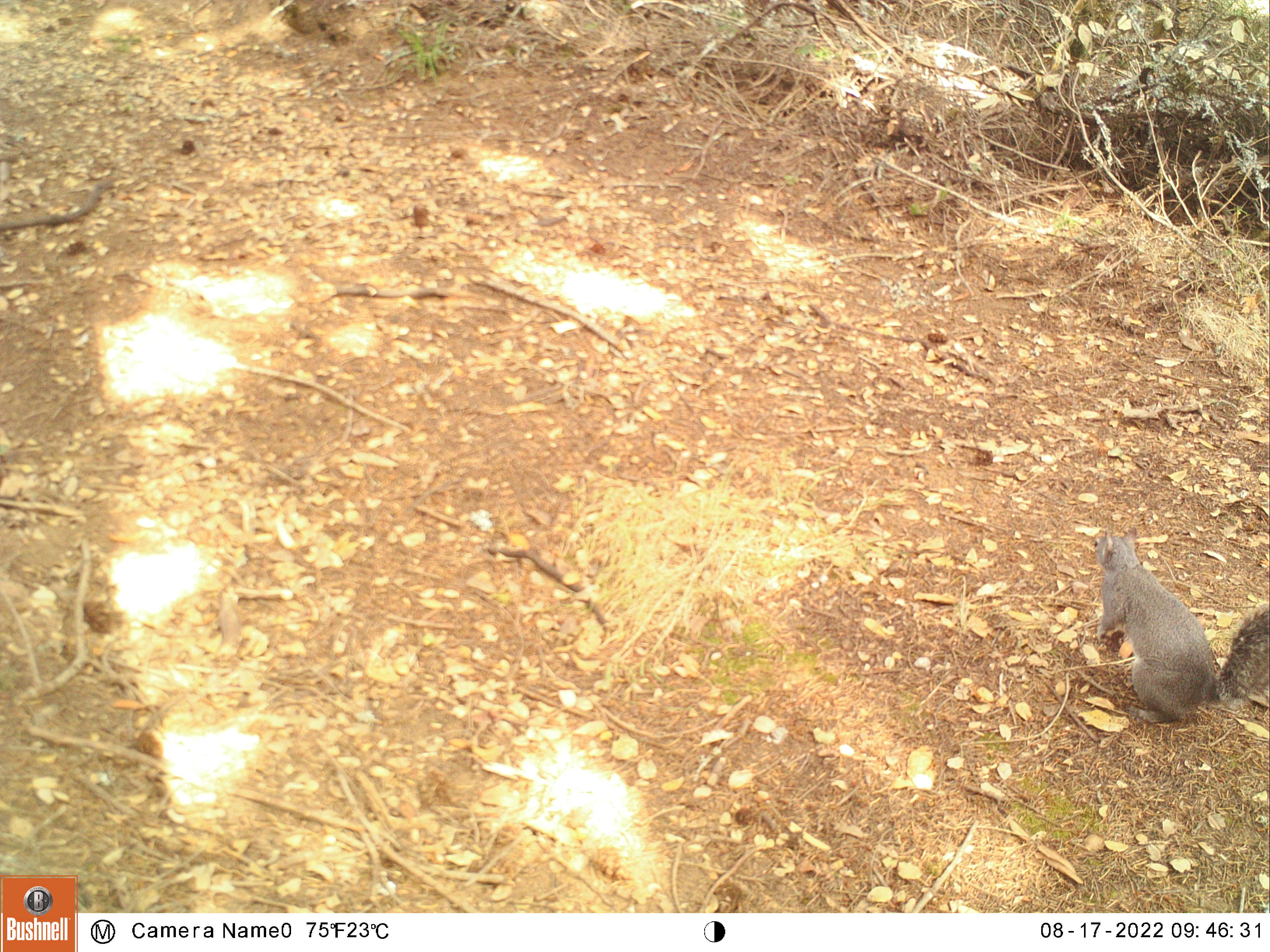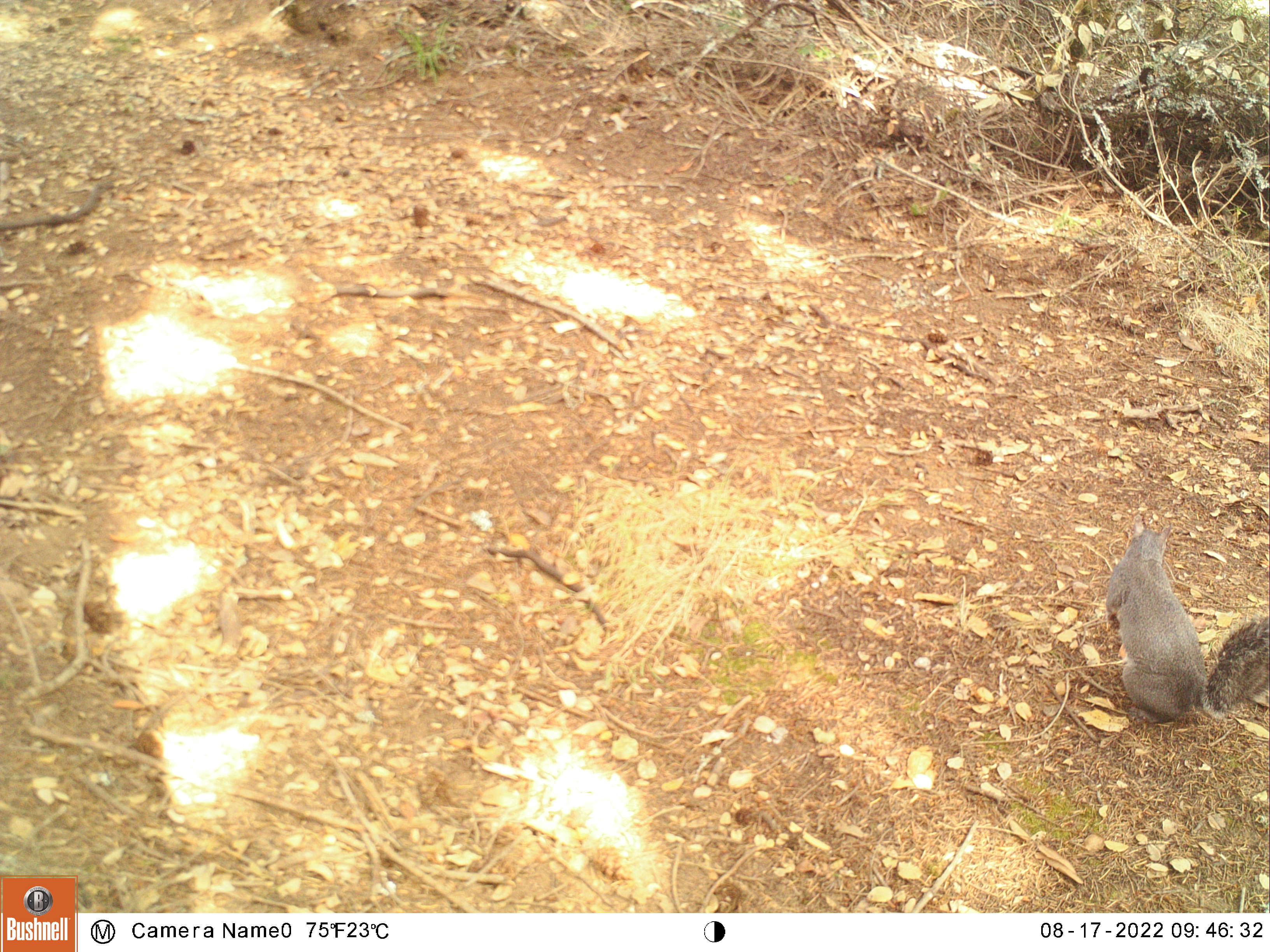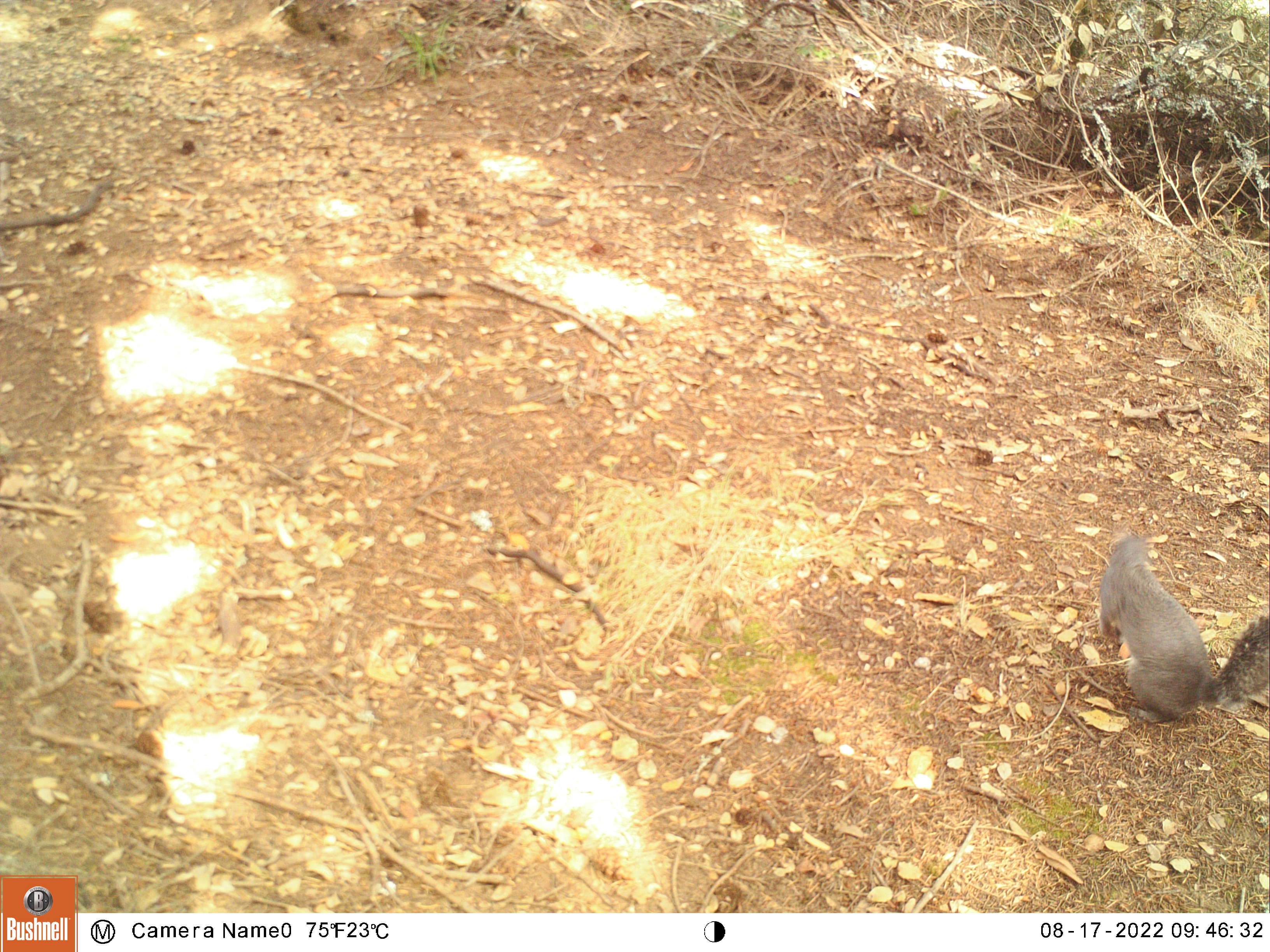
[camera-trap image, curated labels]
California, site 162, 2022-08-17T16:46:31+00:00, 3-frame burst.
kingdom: Animalia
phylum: Chordata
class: Mammalia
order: Rodentia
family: Sciuridae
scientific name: Sciuridae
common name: squirrel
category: unknown squirrel